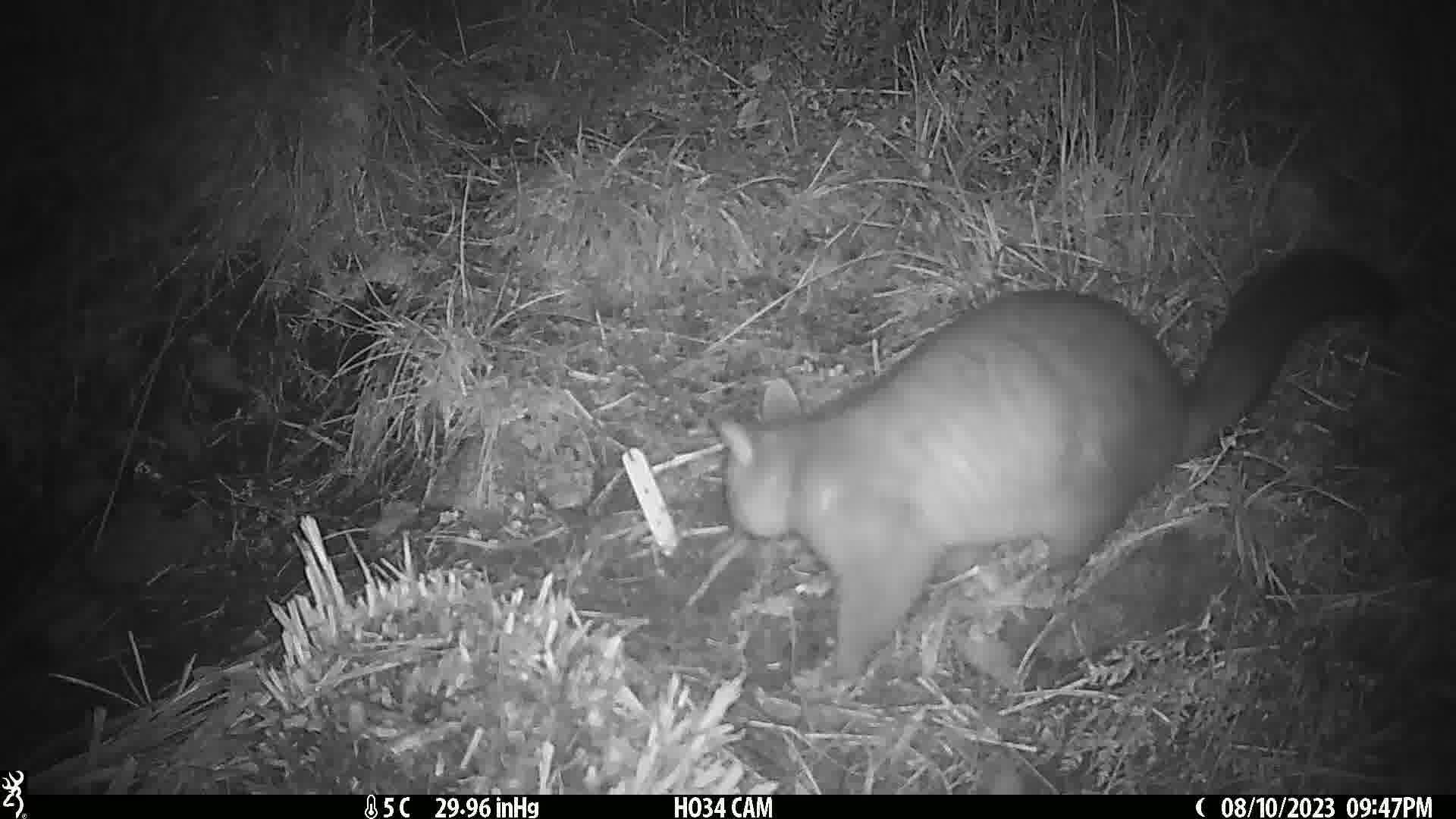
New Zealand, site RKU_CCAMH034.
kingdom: Animalia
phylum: Chordata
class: Mammalia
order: Diprotodontia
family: Phalangeridae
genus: Trichosurus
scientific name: Trichosurus vulpecula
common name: common brushtail possum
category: possum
Possum (common brushtail possum) (Trichosurus vulpecula).